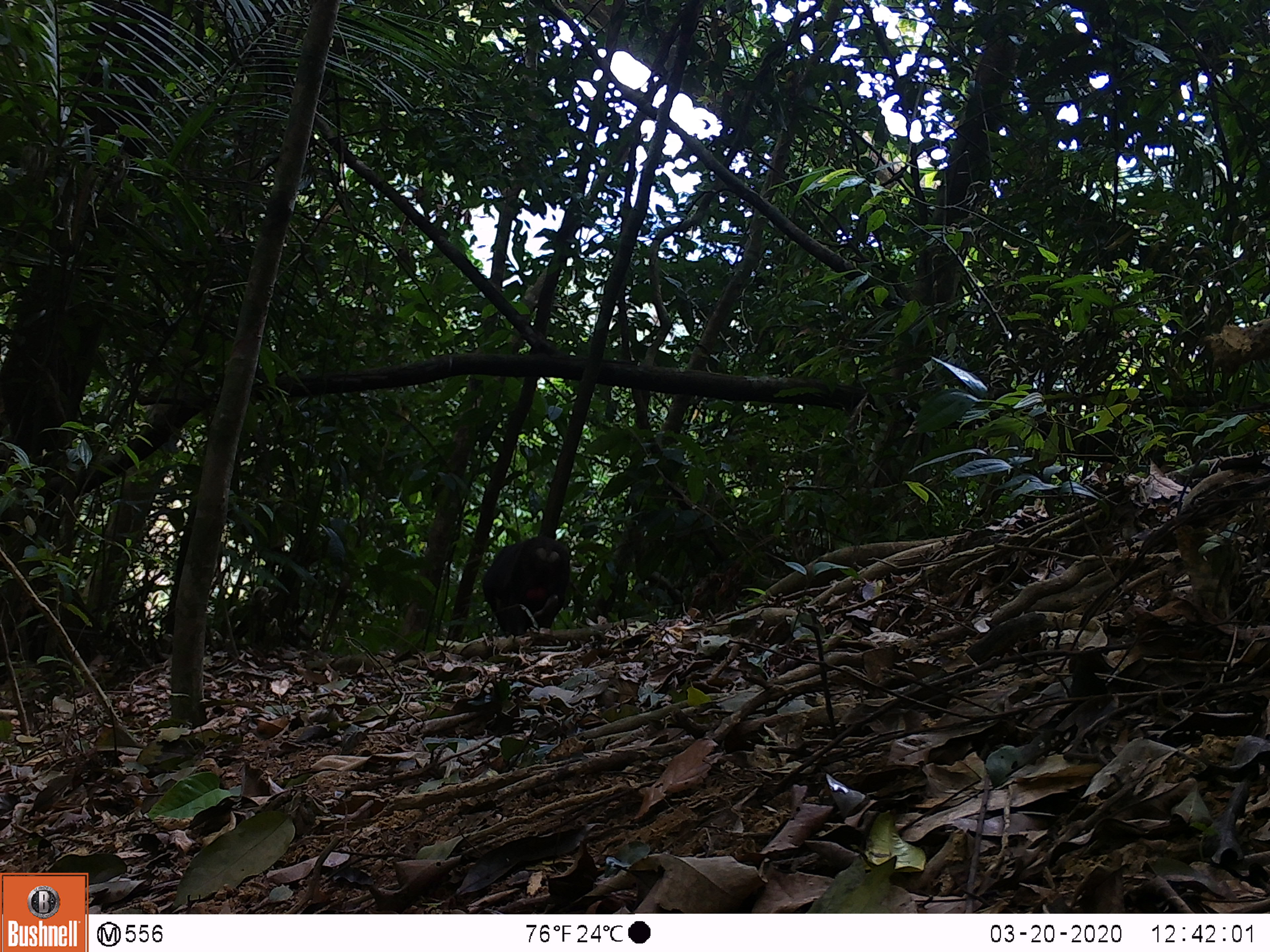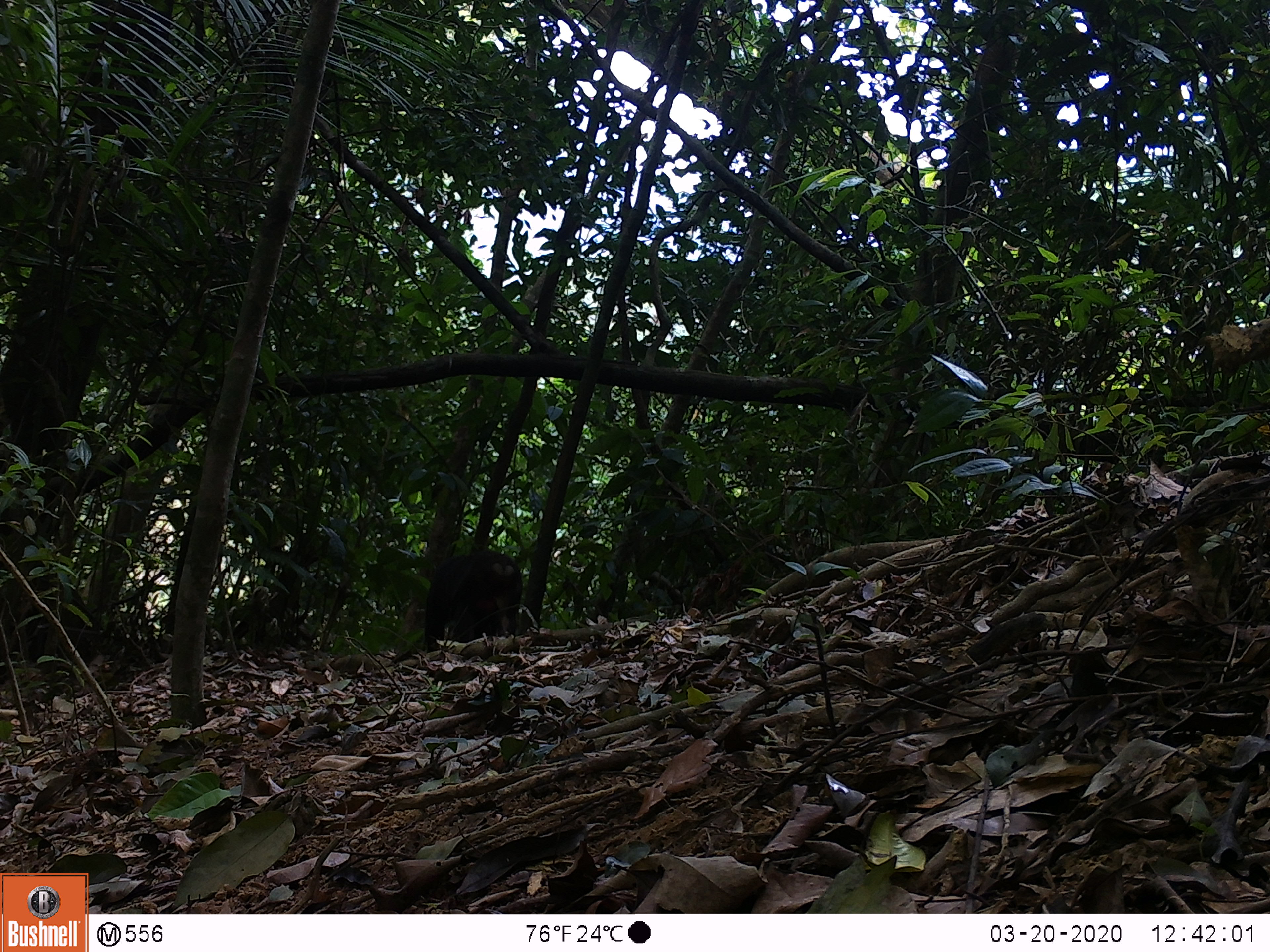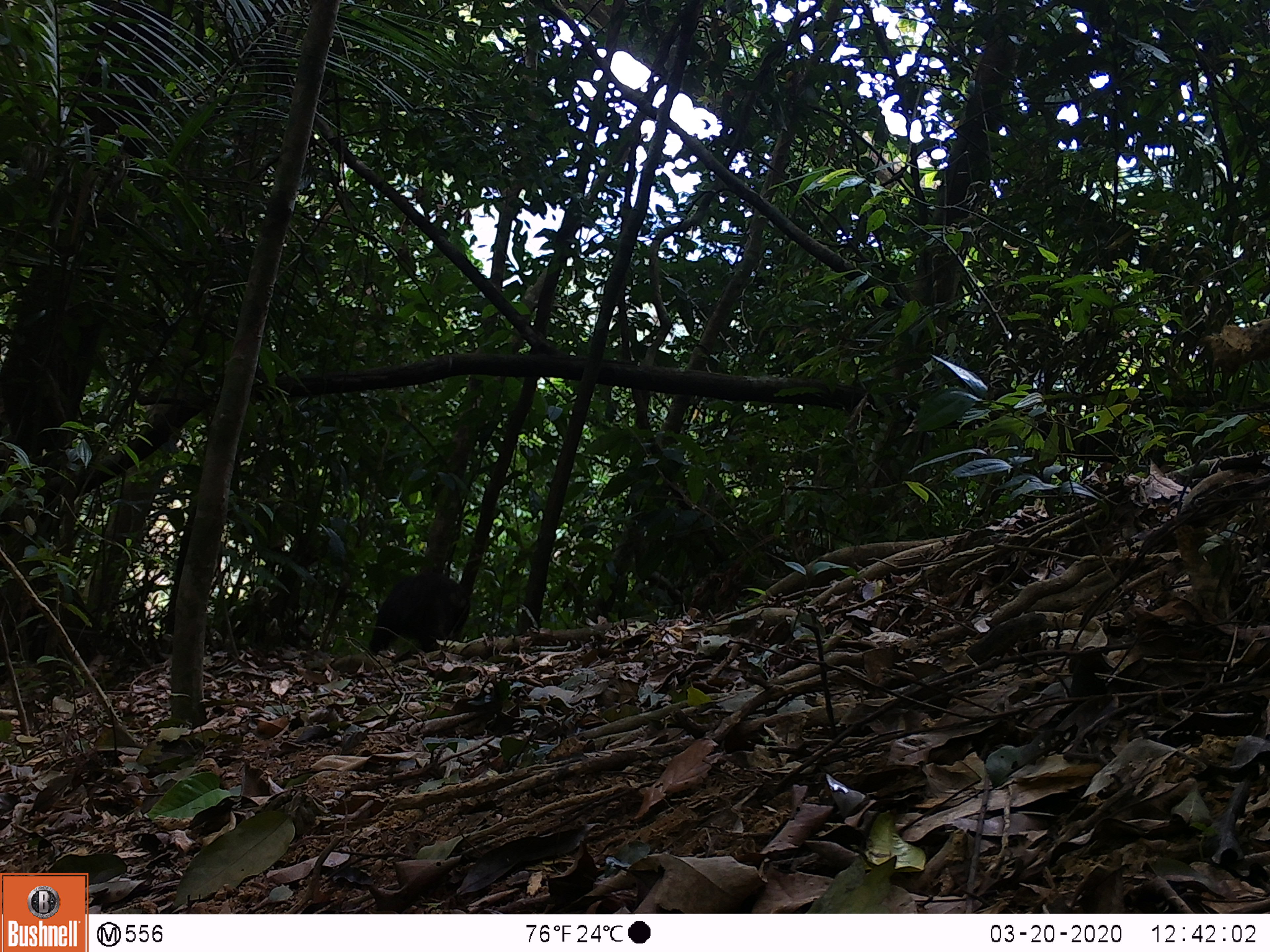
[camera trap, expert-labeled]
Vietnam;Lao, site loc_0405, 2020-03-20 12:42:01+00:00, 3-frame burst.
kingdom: Animalia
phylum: Chordata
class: Mammalia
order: Primates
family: Cercopithecidae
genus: Macaca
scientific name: Macaca arctoides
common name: stump-tailed macaque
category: stump tailed macaque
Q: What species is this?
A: Stump tailed macaque (stump-tailed macaque) (Macaca arctoides).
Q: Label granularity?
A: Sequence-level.